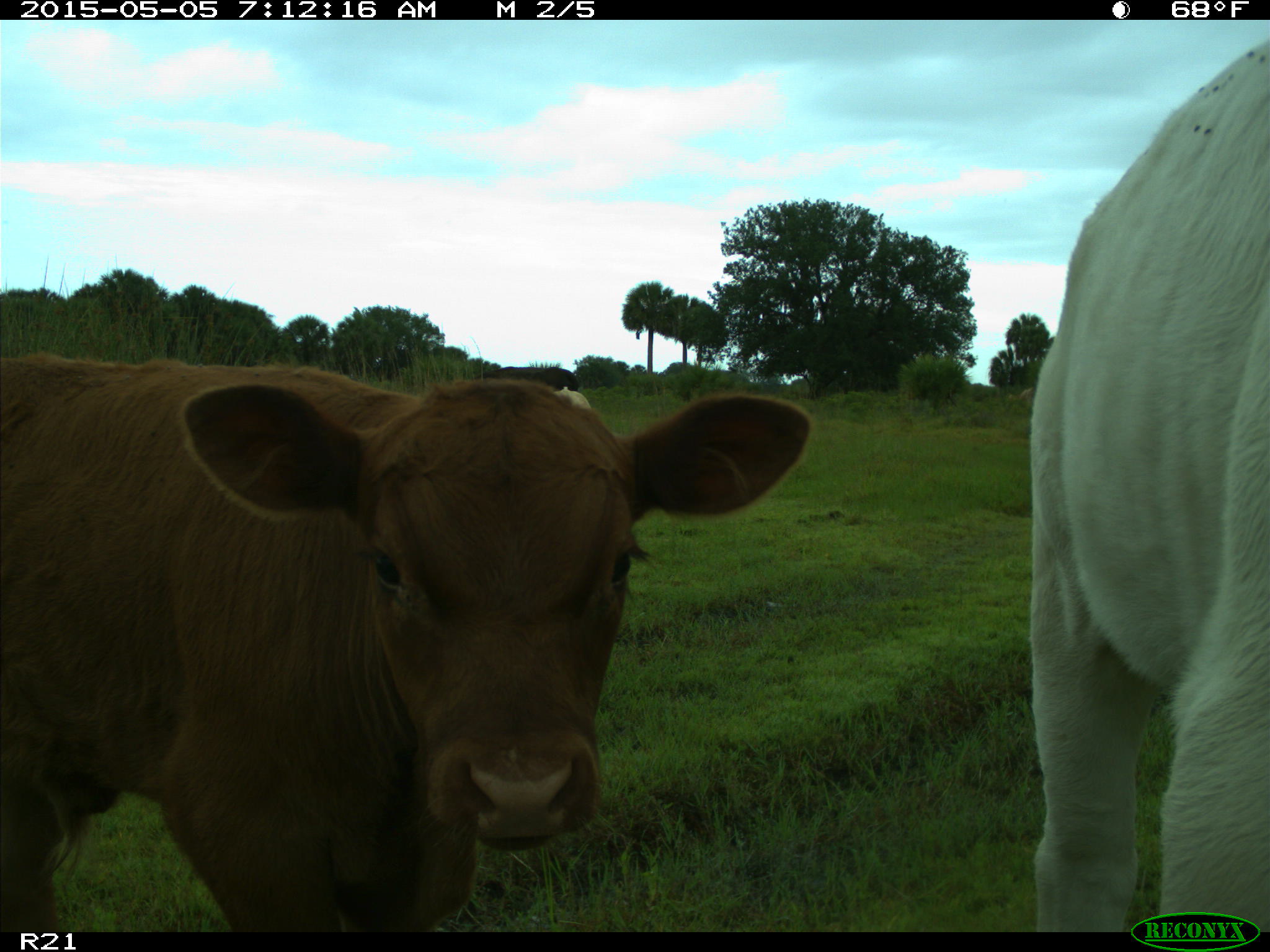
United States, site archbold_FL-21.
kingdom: Animalia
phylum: Chordata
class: Mammalia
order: Artiodactyla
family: Bovidae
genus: Bos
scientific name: Bos taurus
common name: domestic cow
Bos taurus (domestic cow).